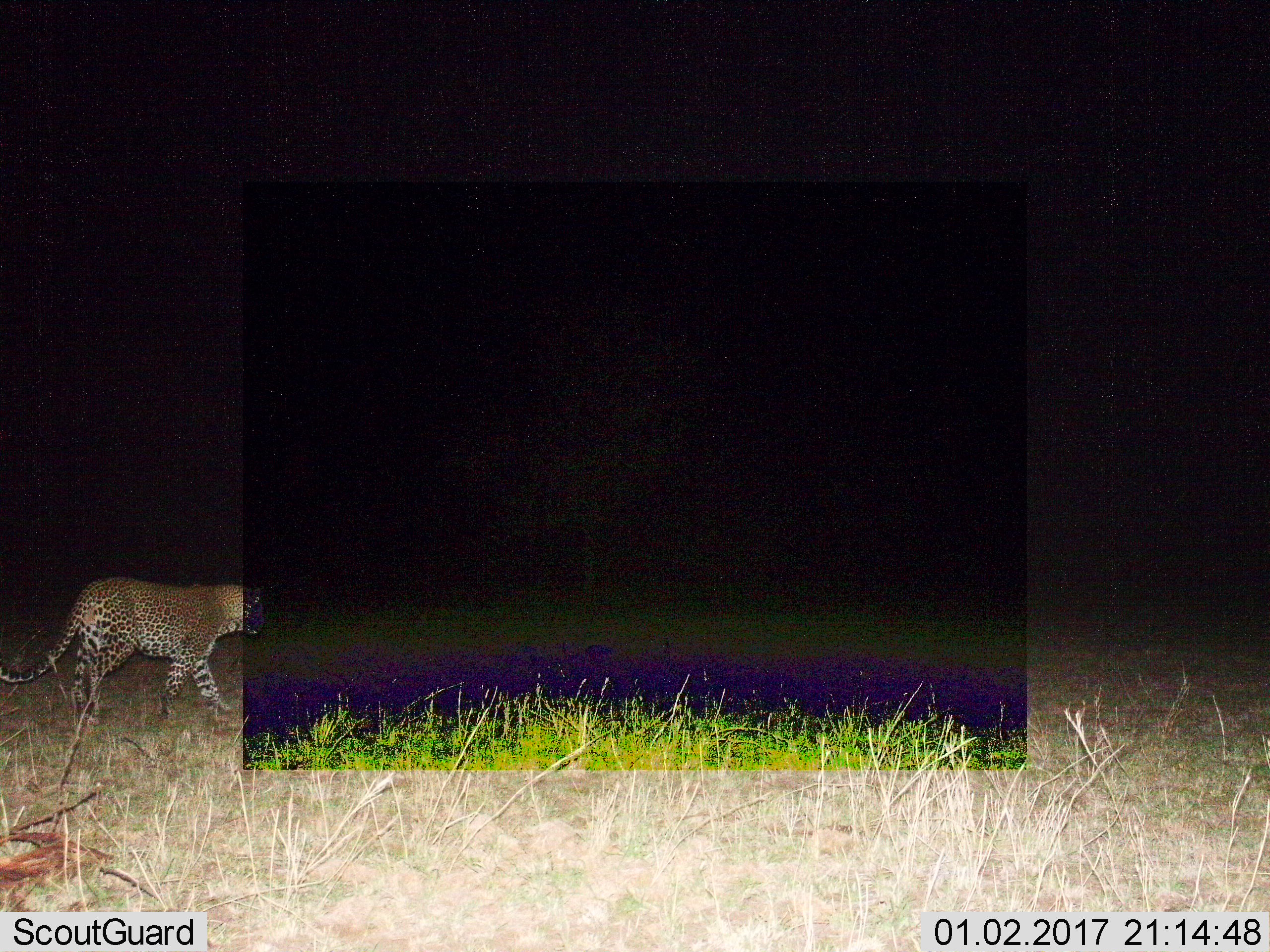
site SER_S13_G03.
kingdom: Animalia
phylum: Chordata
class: Mammalia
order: Carnivora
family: Felidae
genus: Panthera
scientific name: Panthera pardus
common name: leopard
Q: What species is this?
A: Leopard (Panthera pardus).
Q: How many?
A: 1.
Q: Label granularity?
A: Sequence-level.